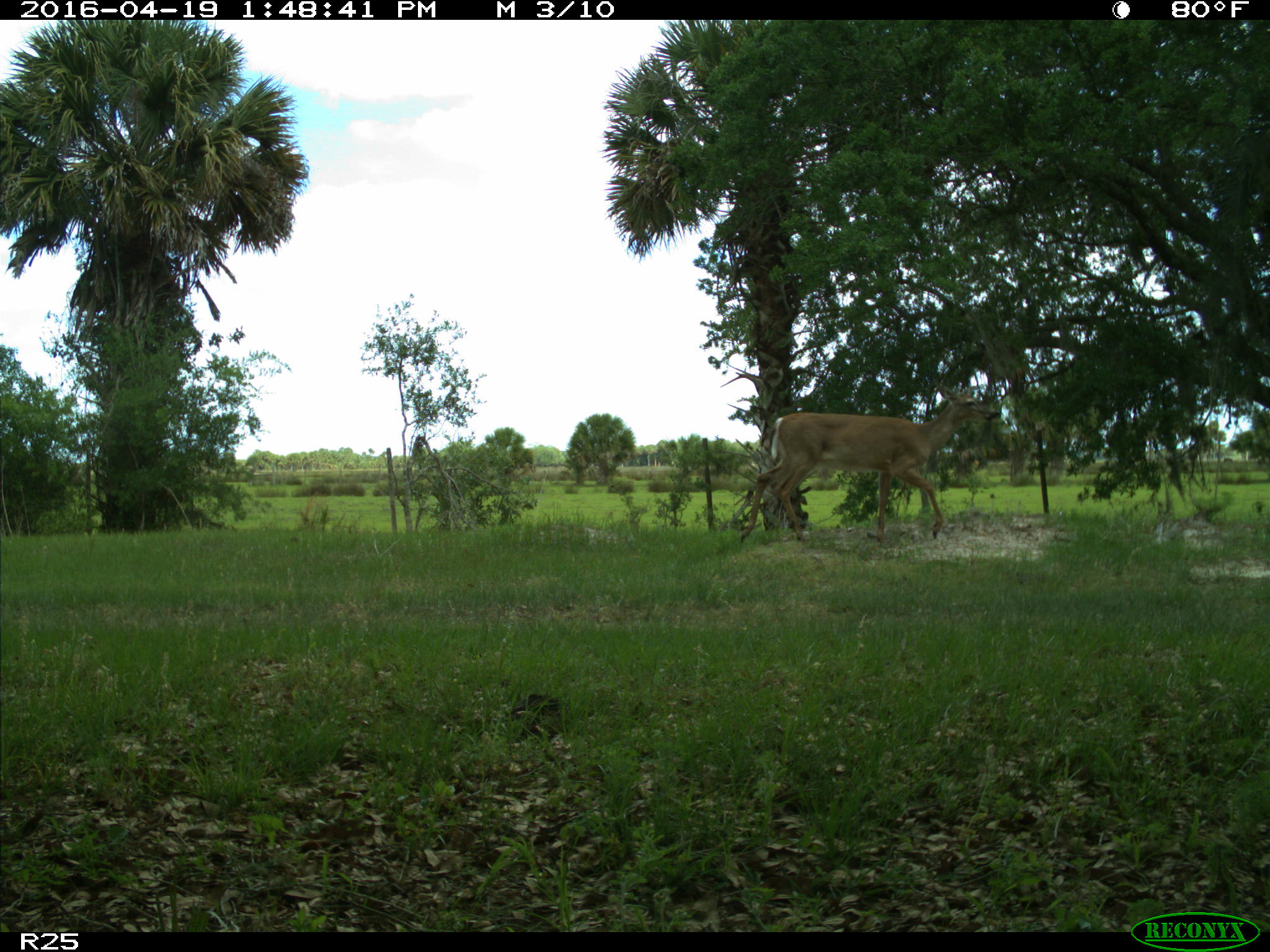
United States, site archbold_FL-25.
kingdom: Animalia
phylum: Chordata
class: Mammalia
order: Artiodactyla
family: Cervidae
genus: Odocoileus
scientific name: Odocoileus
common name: deer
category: unidentified deer